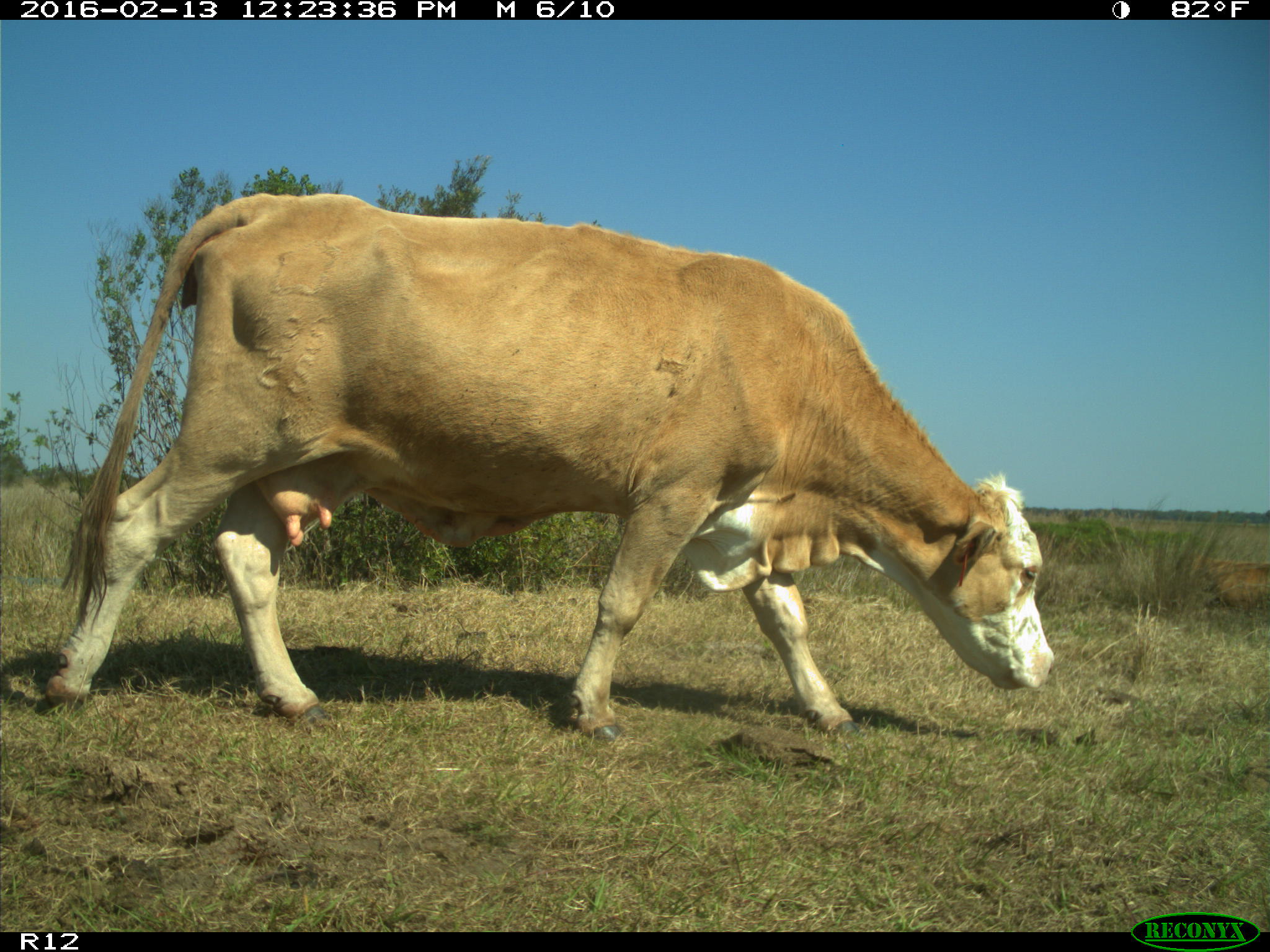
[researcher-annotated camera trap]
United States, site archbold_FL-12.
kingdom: Animalia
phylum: Chordata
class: Mammalia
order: Artiodactyla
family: Bovidae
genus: Bos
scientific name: Bos taurus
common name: domestic cow